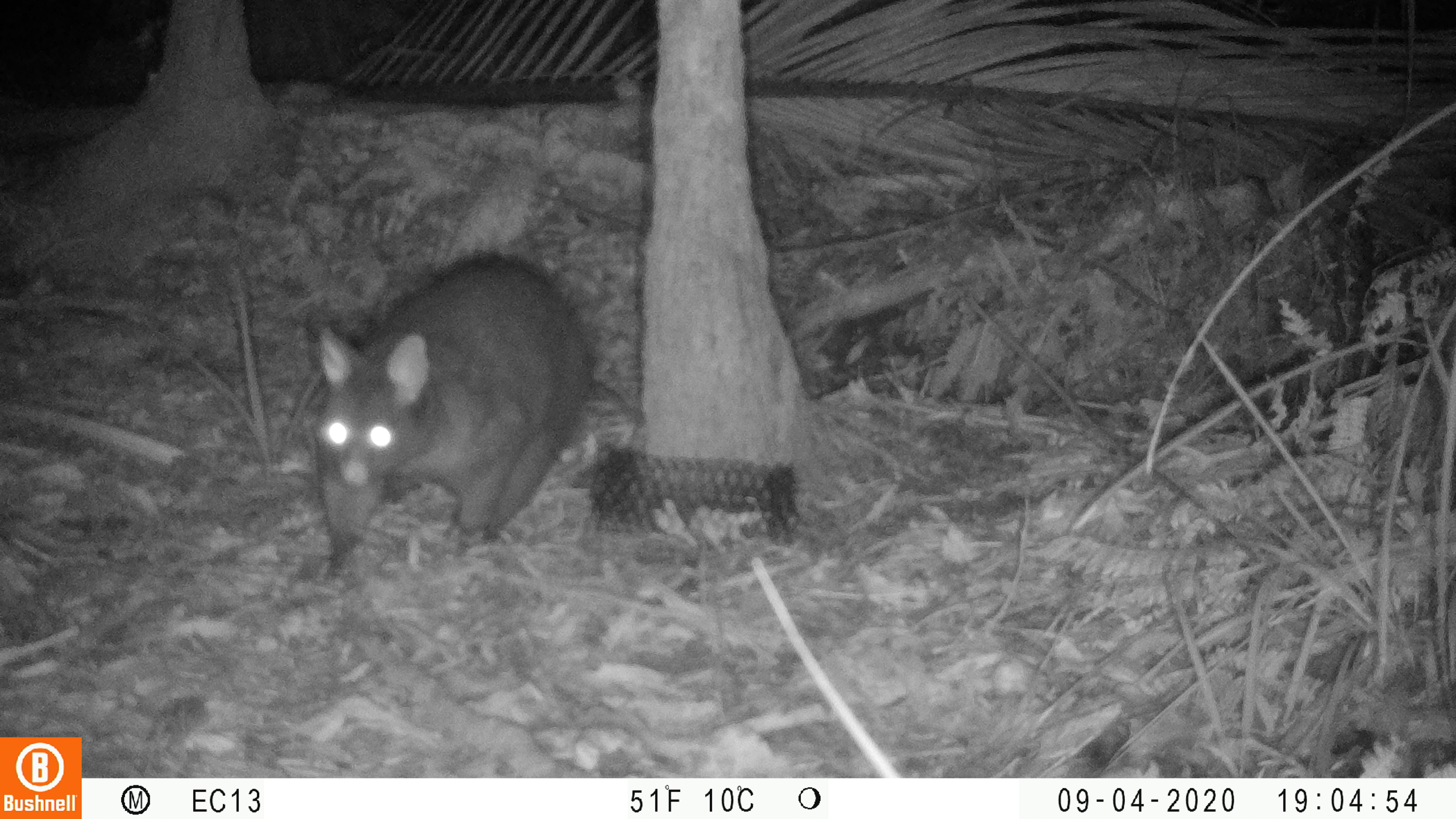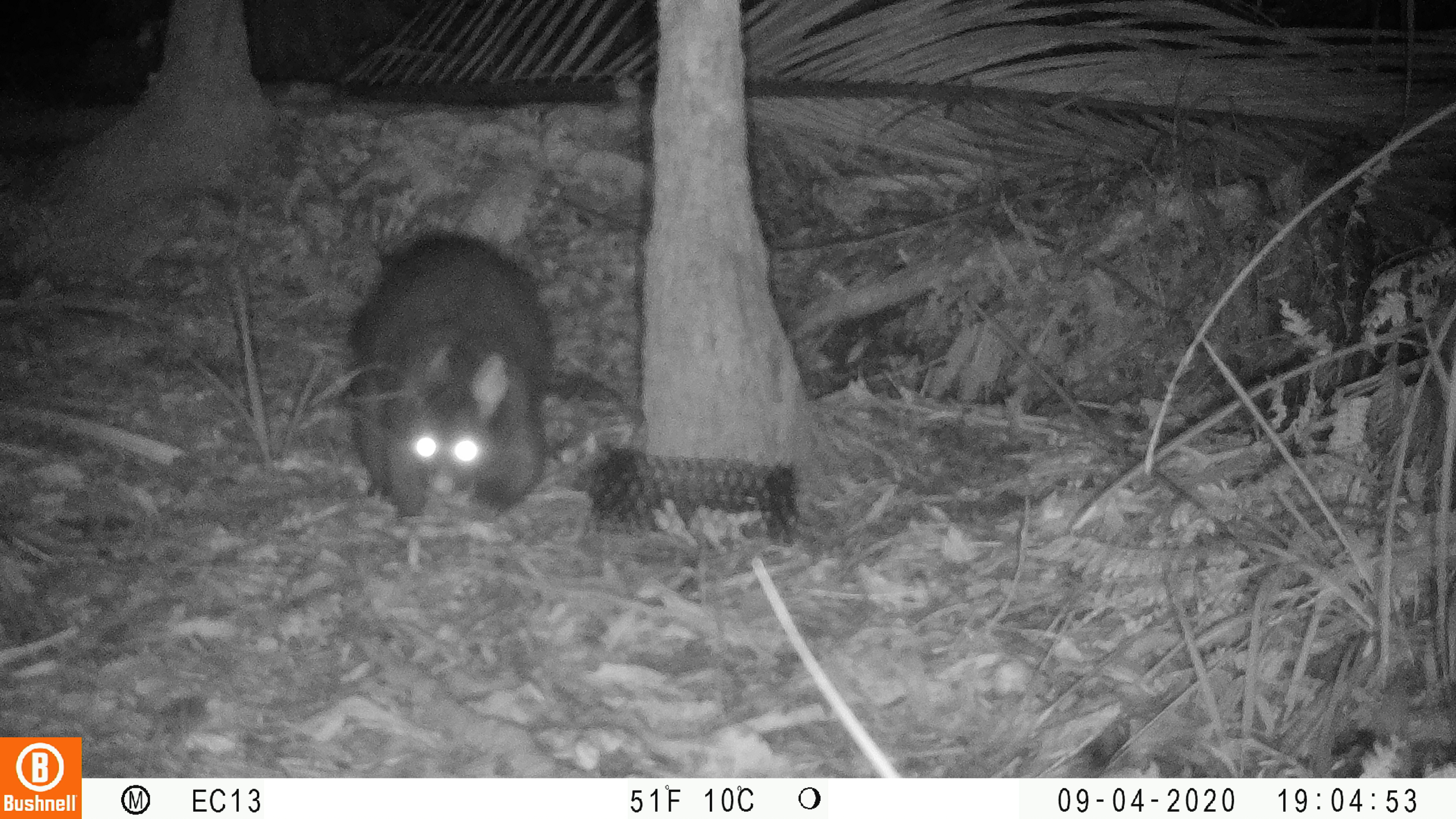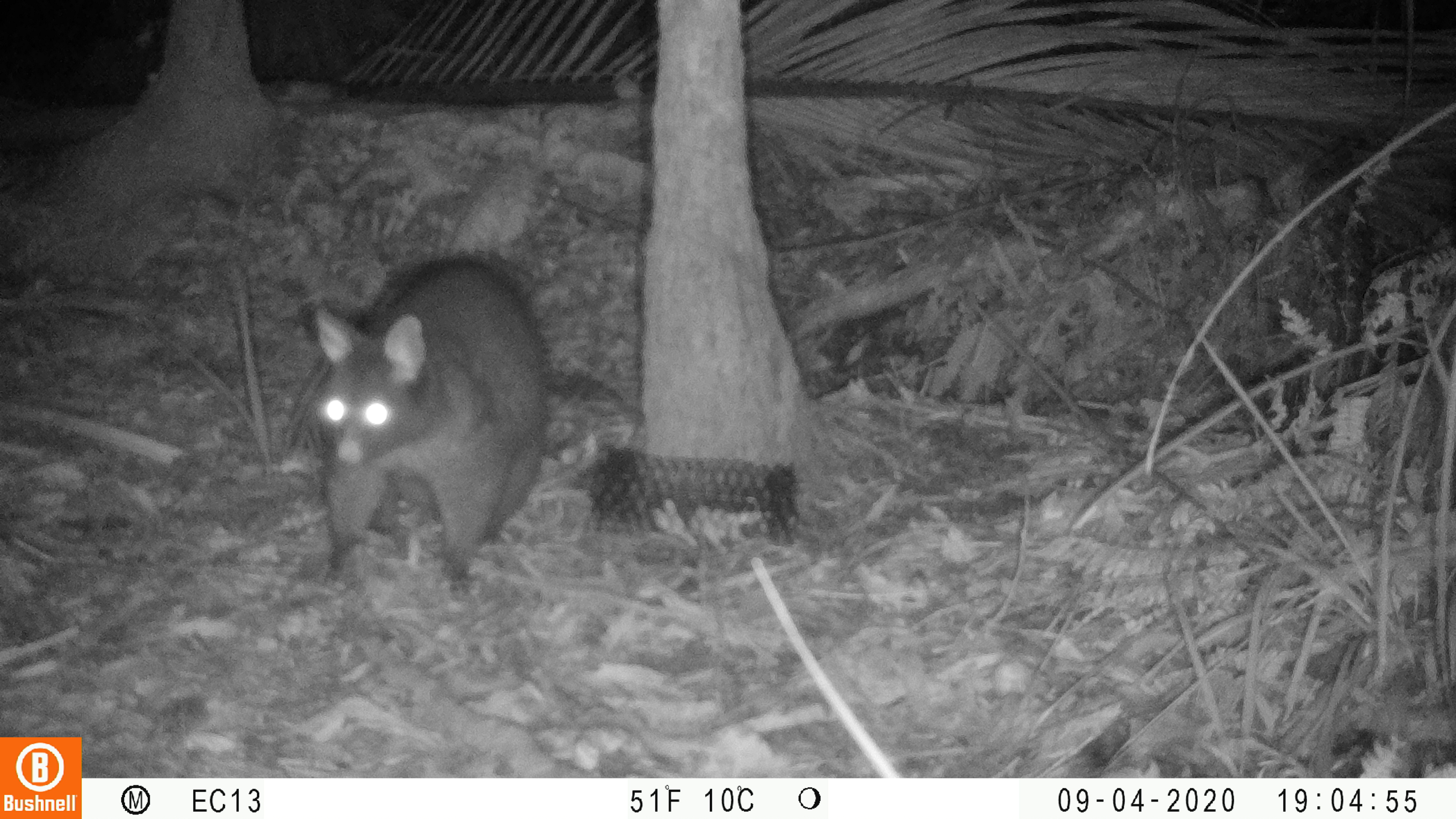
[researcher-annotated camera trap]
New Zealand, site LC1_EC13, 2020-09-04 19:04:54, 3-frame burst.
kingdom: Animalia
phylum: Chordata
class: Mammalia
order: Diprotodontia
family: Phalangeridae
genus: Trichosurus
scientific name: Trichosurus vulpecula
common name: common brushtail possum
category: possum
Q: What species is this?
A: Possum (common brushtail possum) (Trichosurus vulpecula).